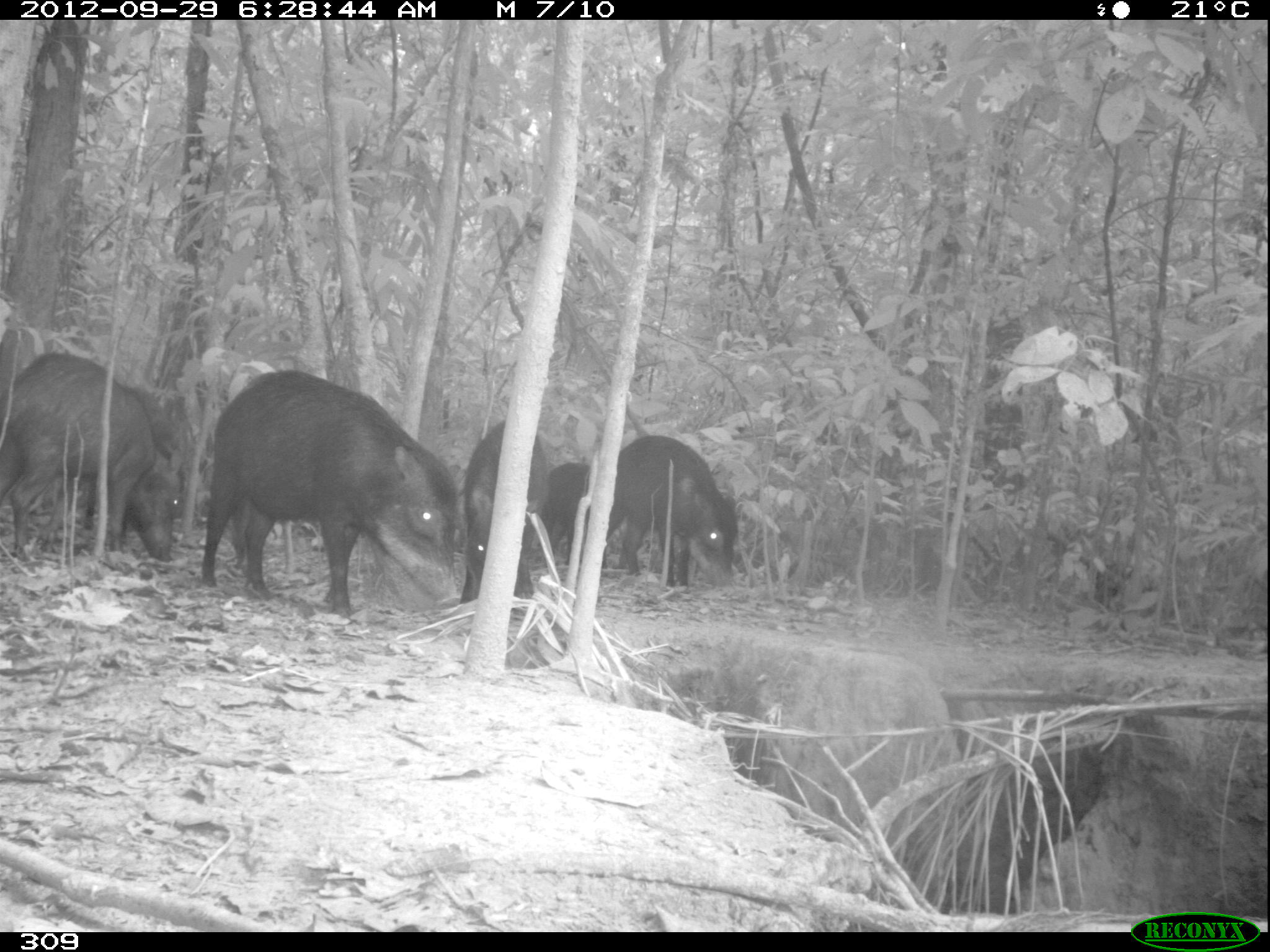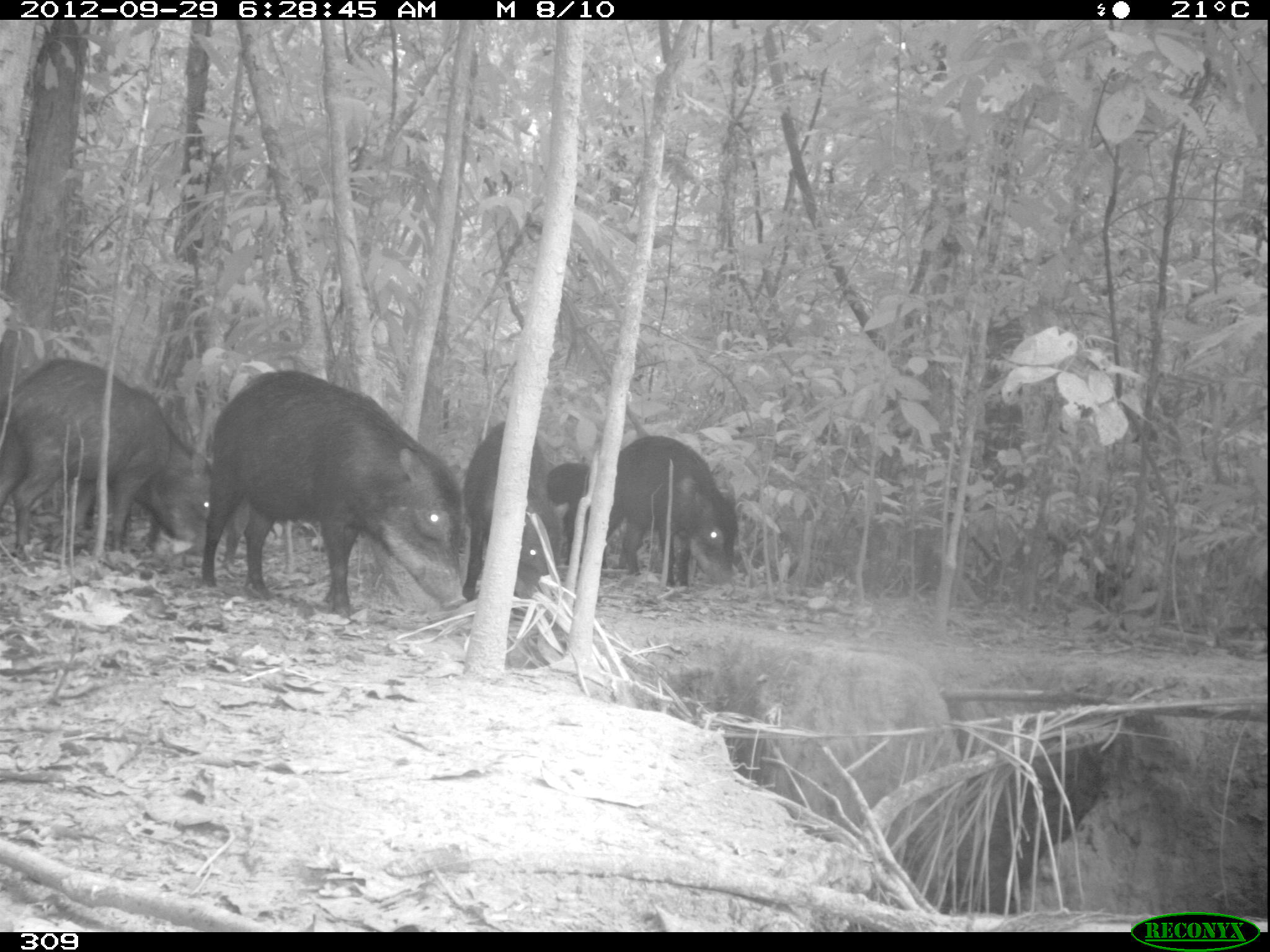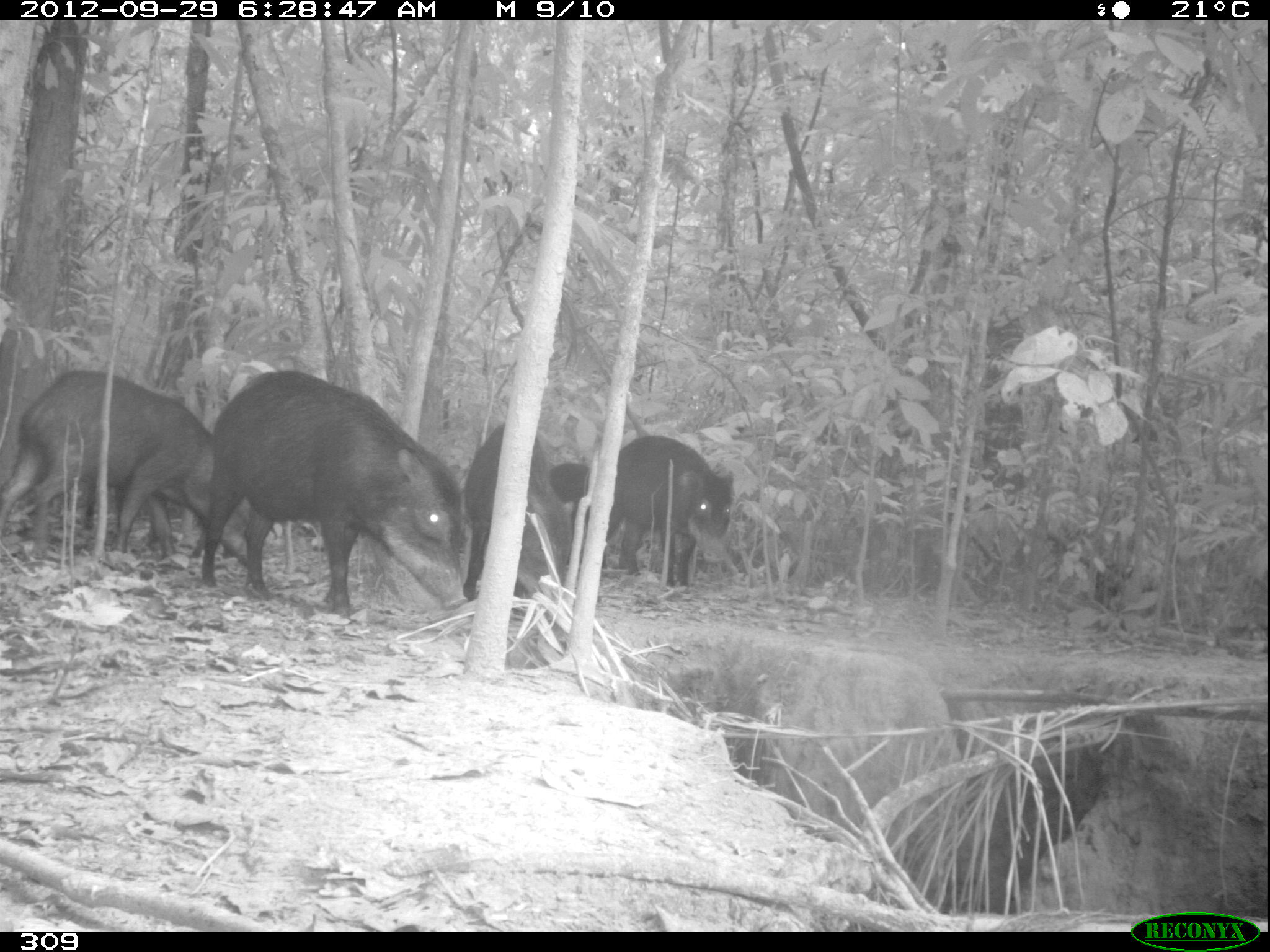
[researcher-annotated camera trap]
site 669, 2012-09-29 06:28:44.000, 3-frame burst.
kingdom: Animalia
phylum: Chordata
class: Mammalia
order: Artiodactyla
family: Tayassuidae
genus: Tayassu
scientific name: Tayassu pecari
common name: white-lipped peccary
Tayassu pecari (white-lipped peccary).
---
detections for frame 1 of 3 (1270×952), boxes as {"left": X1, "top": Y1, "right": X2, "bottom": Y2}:
tayassu pecari: {"left": 203, "top": 370, "right": 461, "bottom": 623}; {"left": 0, "top": 351, "right": 181, "bottom": 562}; {"left": 601, "top": 435, "right": 737, "bottom": 598}; {"left": 462, "top": 420, "right": 549, "bottom": 602}; {"left": 83, "top": 387, "right": 184, "bottom": 541}; {"left": 540, "top": 463, "right": 628, "bottom": 568}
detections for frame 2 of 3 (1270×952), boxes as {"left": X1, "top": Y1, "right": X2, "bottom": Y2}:
tayassu pecari: {"left": 202, "top": 369, "right": 467, "bottom": 623}; {"left": 0, "top": 359, "right": 210, "bottom": 561}; {"left": 601, "top": 435, "right": 737, "bottom": 598}; {"left": 462, "top": 422, "right": 568, "bottom": 600}; {"left": 549, "top": 462, "right": 631, "bottom": 568}; {"left": 85, "top": 495, "right": 160, "bottom": 557}